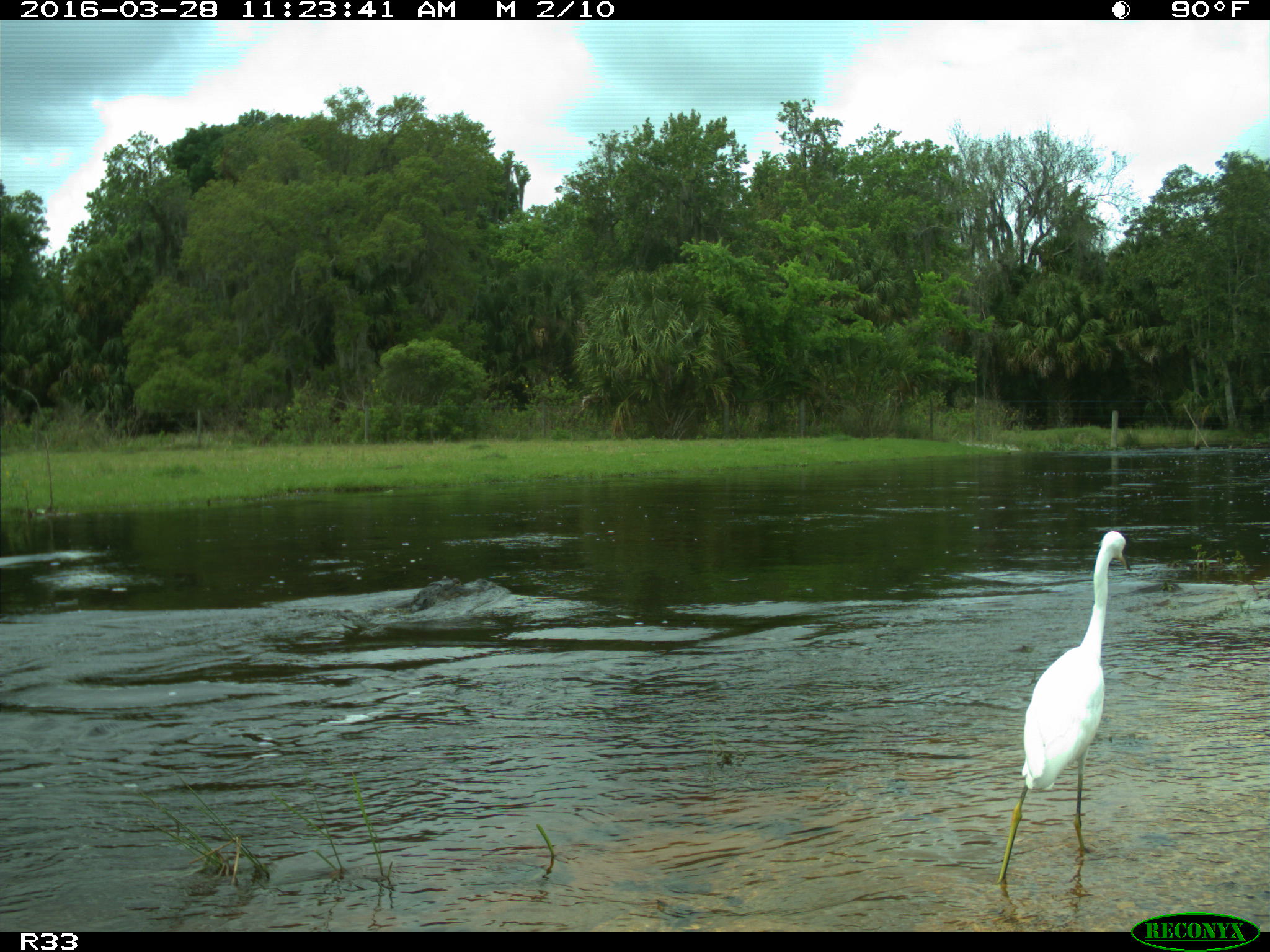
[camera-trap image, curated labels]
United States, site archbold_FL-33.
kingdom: Animalia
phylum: Chordata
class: Aves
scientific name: Aves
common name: birds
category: unidentified bird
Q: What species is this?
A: Unidentified bird (birds) (Aves).